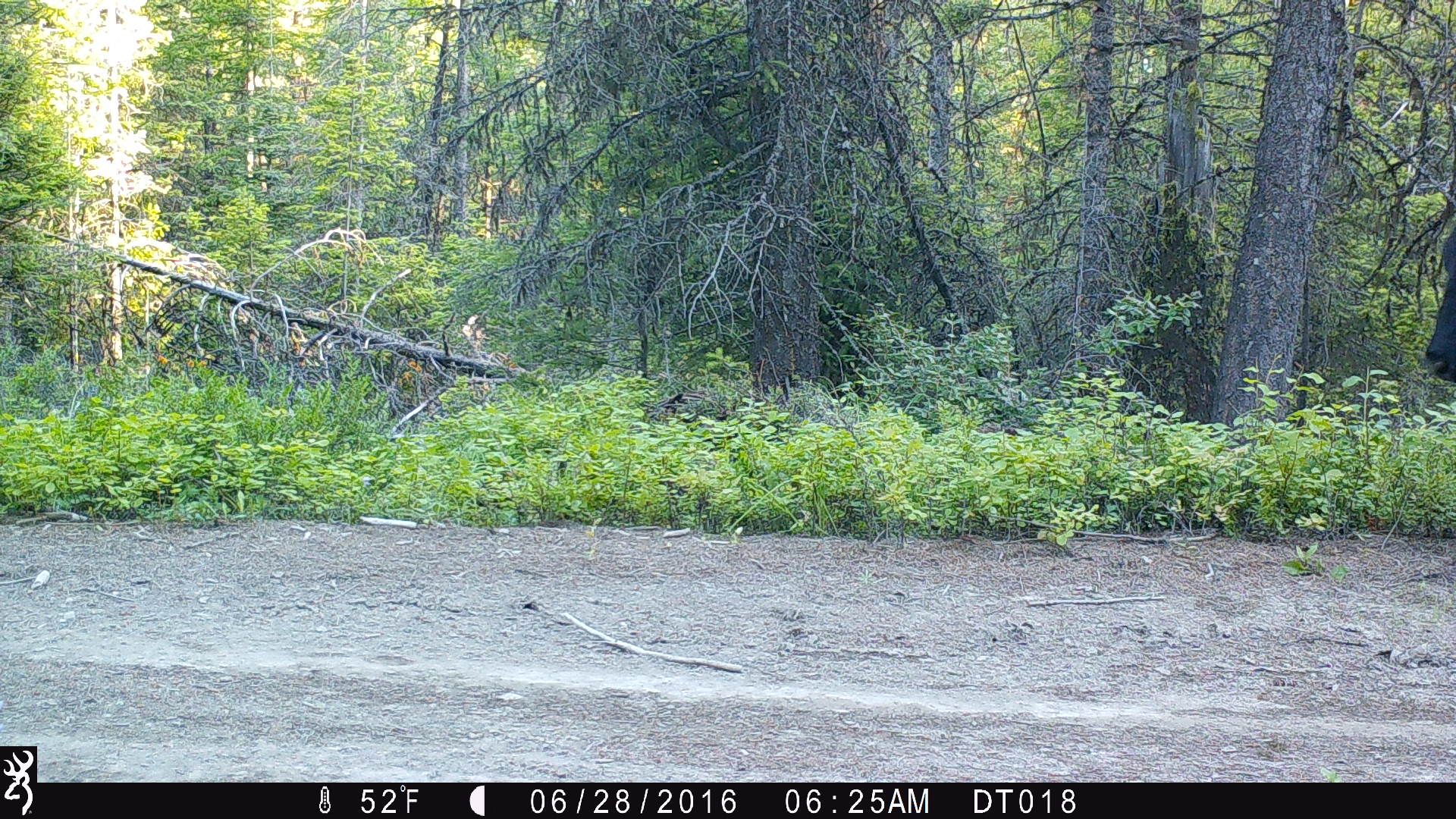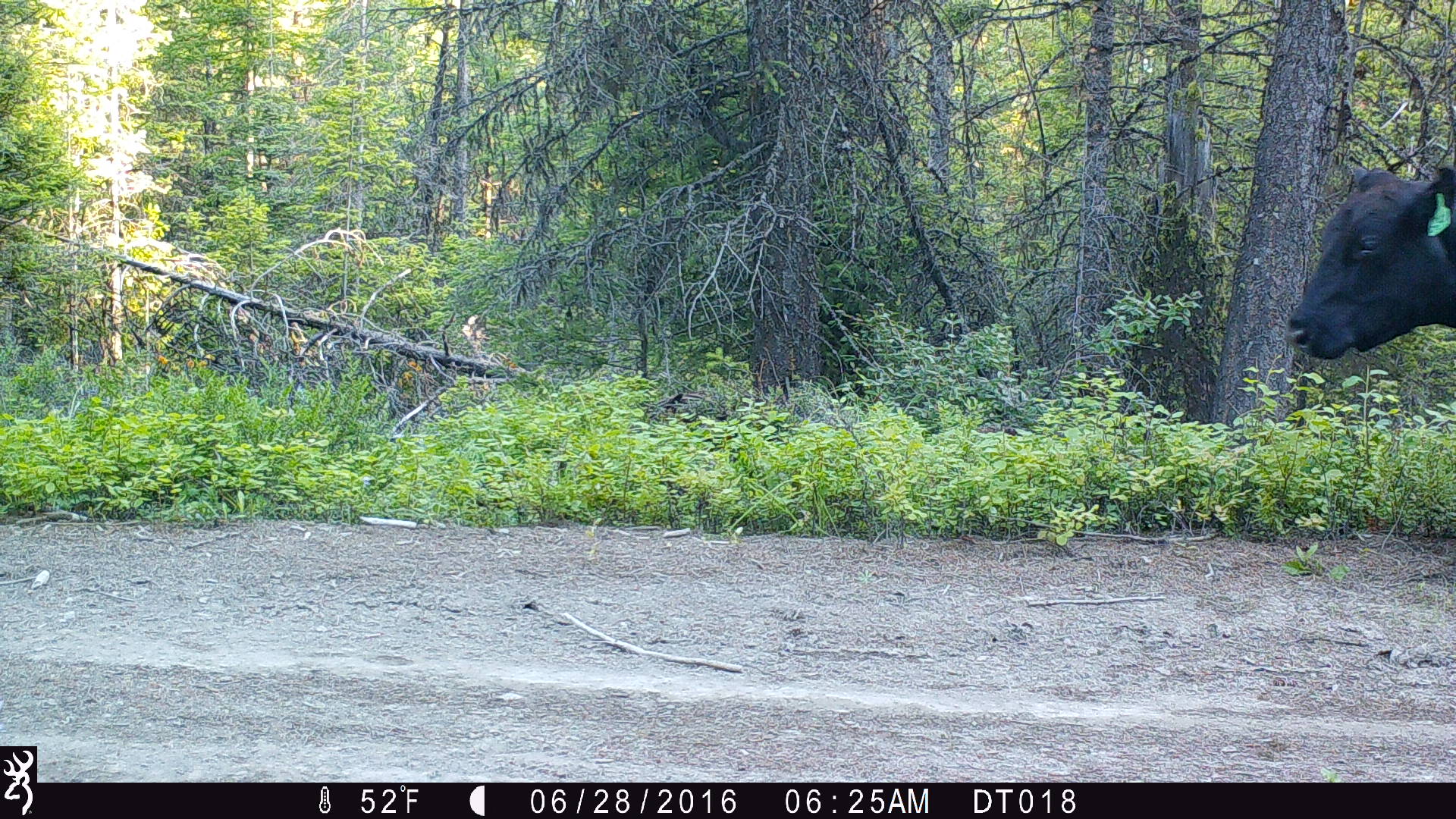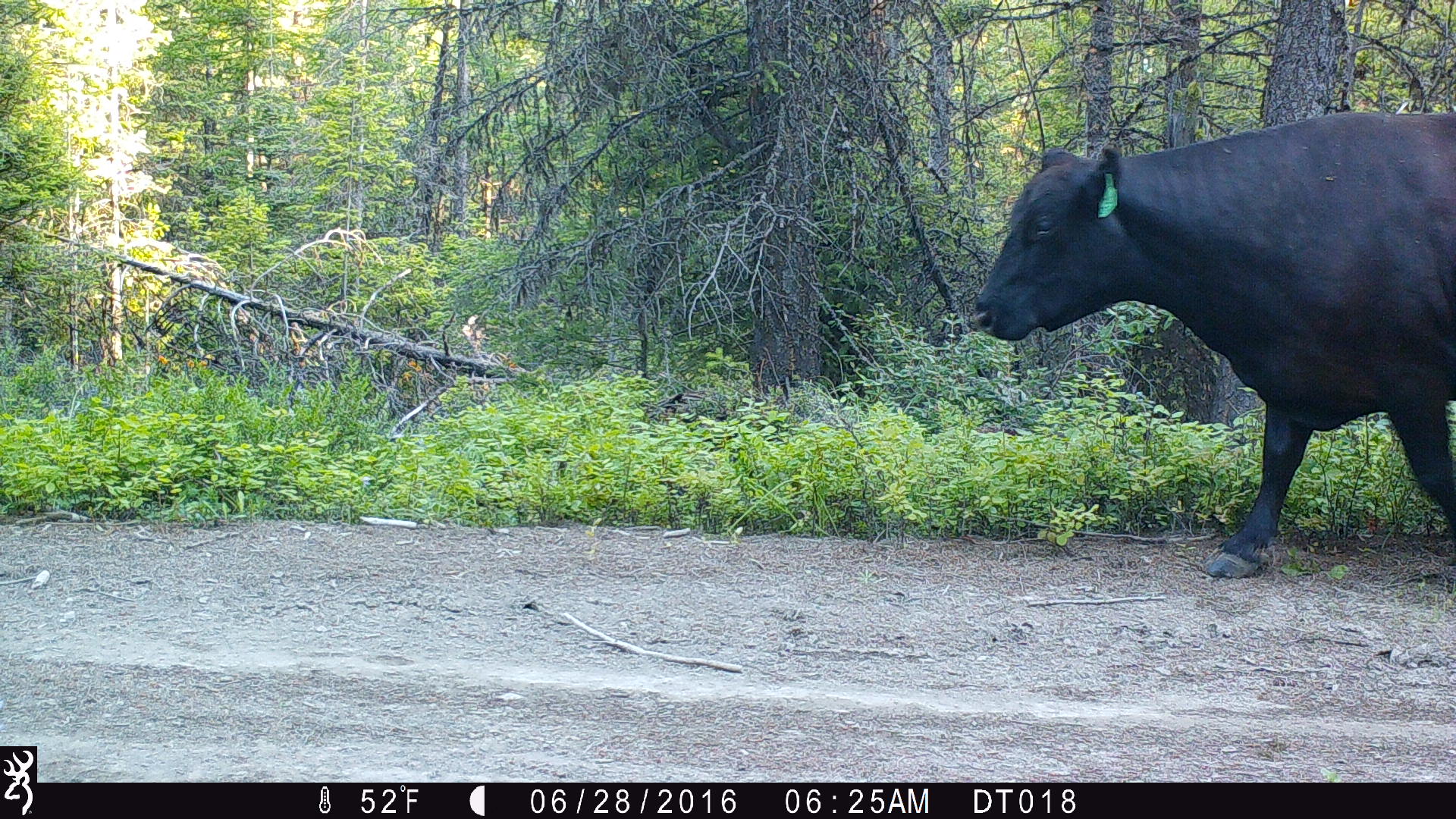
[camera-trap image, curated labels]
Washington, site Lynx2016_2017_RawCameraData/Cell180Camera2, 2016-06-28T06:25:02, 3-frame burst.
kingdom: Animalia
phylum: Chordata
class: Mammalia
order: Artiodactyla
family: Bovidae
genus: Bos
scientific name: Bos taurus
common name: domestic cattle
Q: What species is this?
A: Domestic cattle (Bos taurus).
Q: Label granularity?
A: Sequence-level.